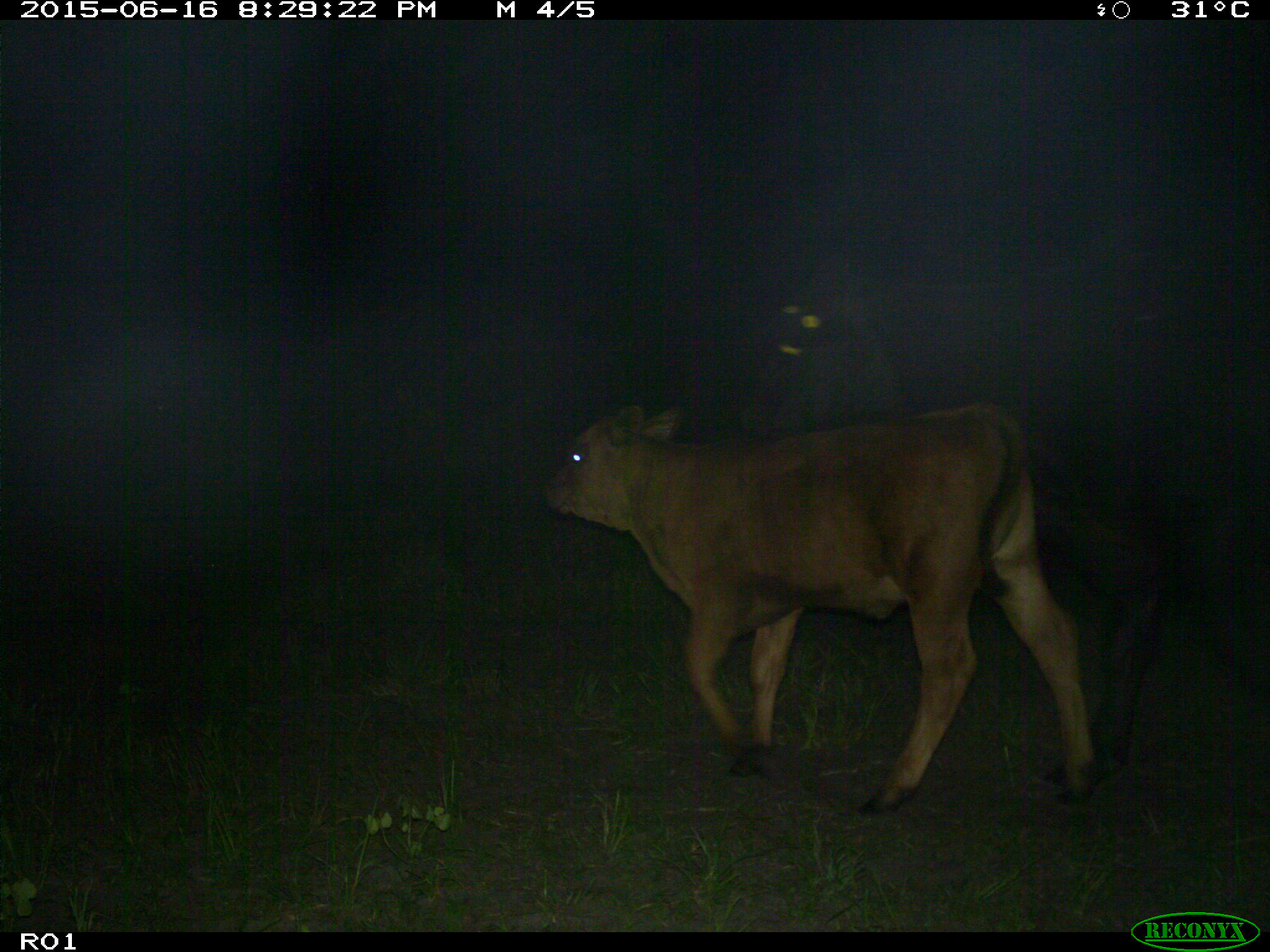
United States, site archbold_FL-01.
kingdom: Animalia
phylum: Chordata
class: Mammalia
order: Artiodactyla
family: Bovidae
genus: Bos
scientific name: Bos taurus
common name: domestic cow